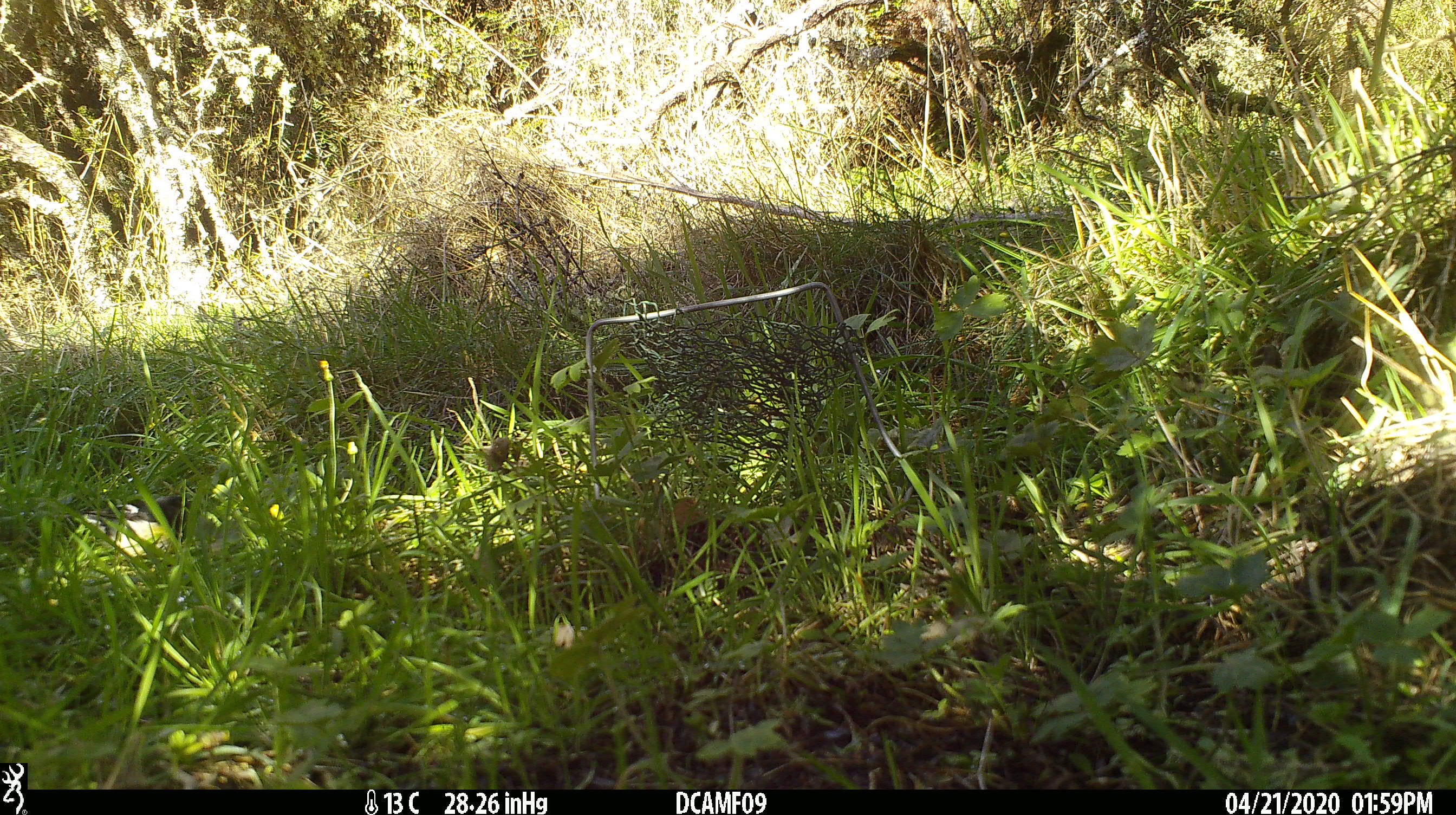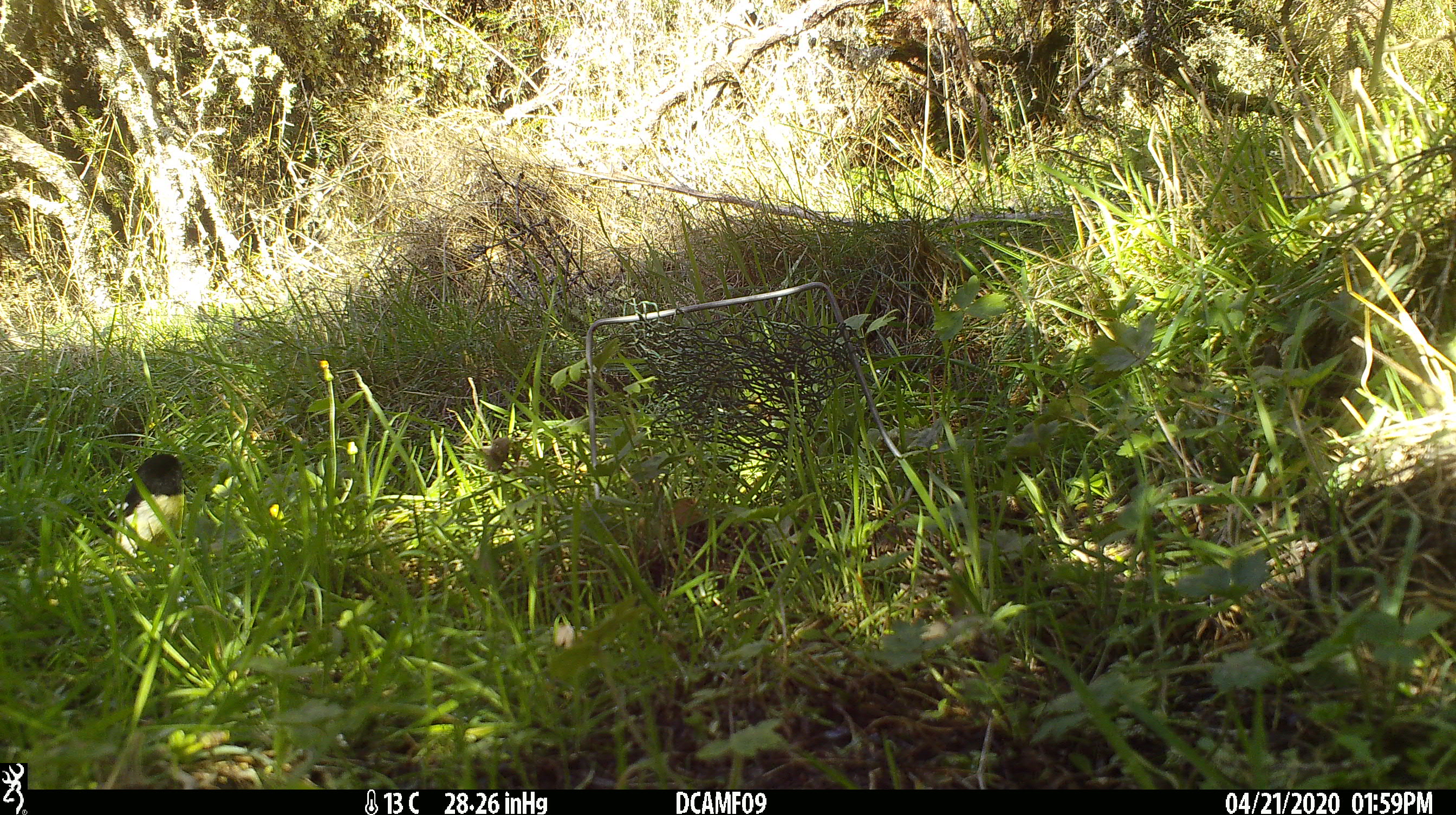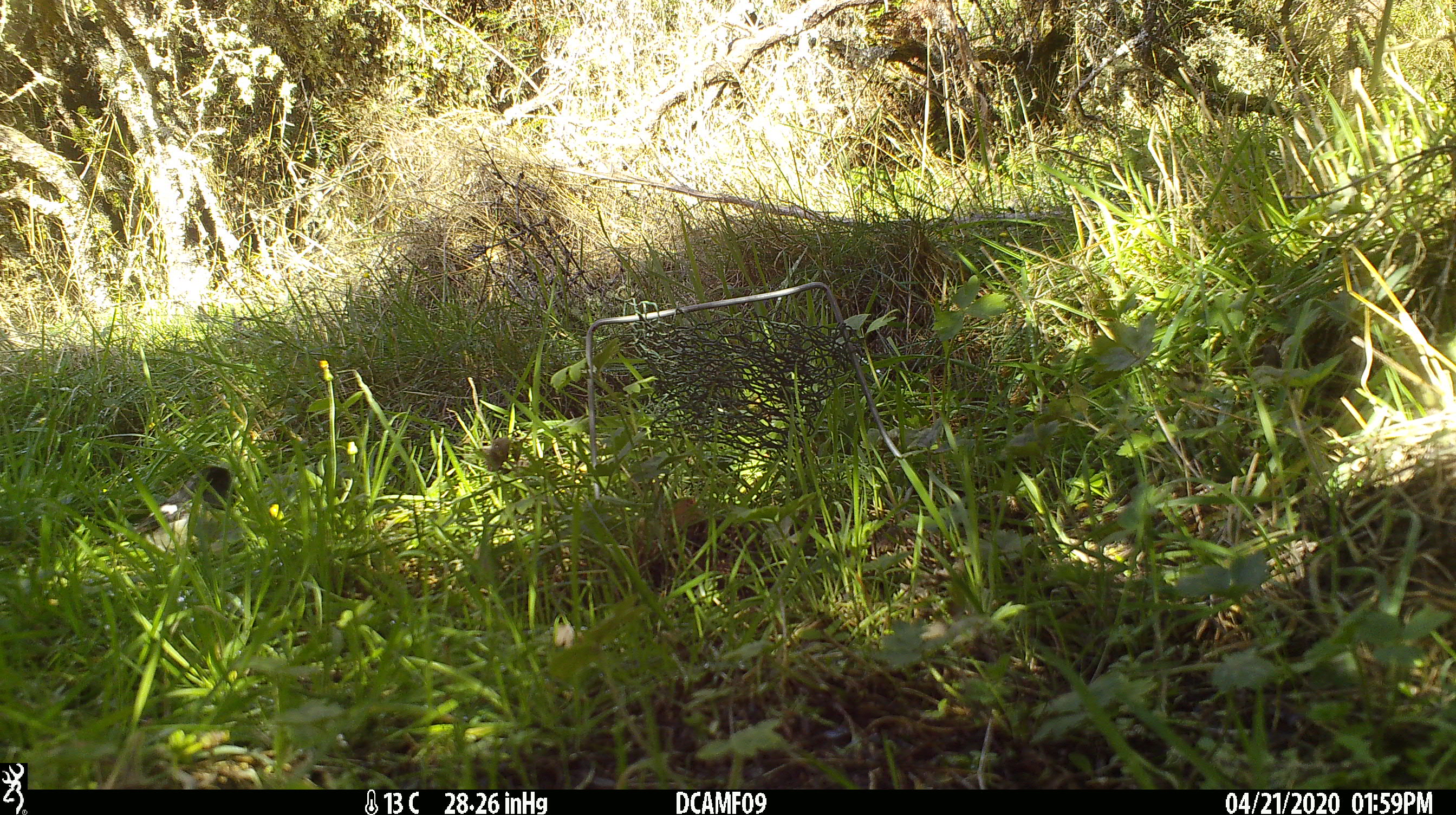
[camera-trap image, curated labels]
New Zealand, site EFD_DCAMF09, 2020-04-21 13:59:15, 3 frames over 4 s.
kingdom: Animalia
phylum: Chordata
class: Aves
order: Passeriformes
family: Petroicidae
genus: Petroica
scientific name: Petroica macrocephala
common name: tomtit